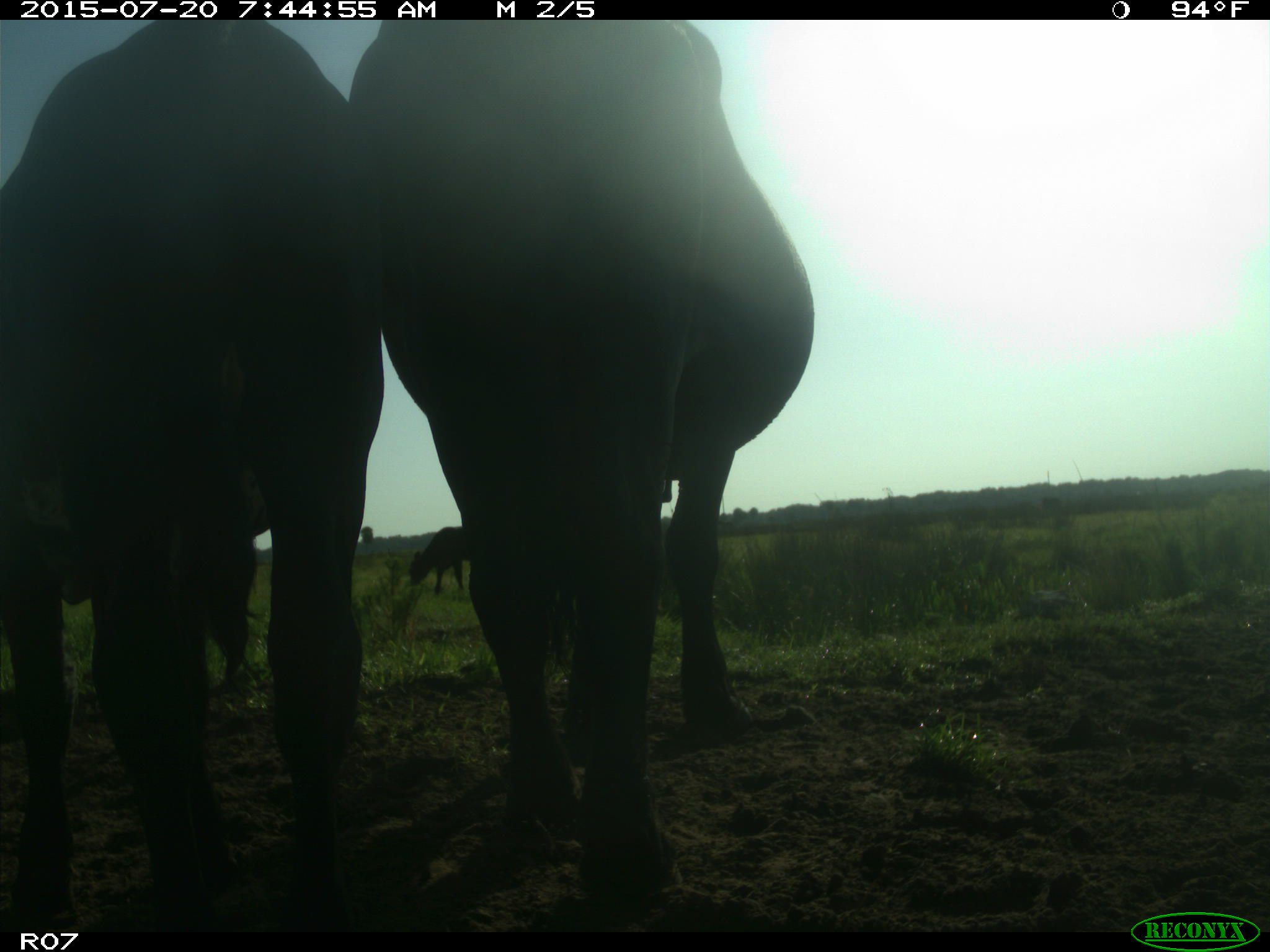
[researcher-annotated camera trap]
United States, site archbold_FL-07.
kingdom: Animalia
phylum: Chordata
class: Mammalia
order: Artiodactyla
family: Bovidae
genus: Bos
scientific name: Bos taurus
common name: domestic cow